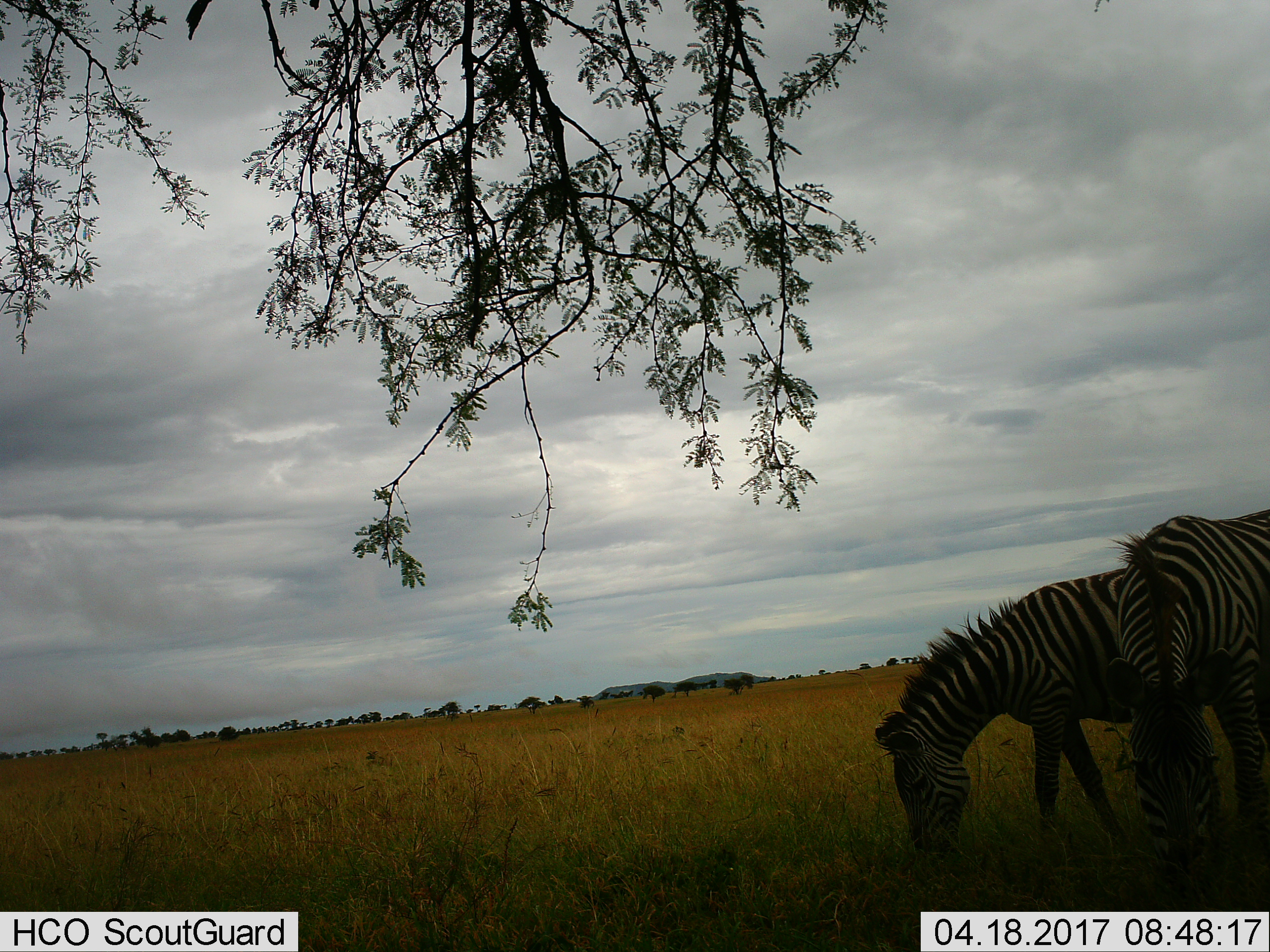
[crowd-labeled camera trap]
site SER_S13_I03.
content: unidentified animal